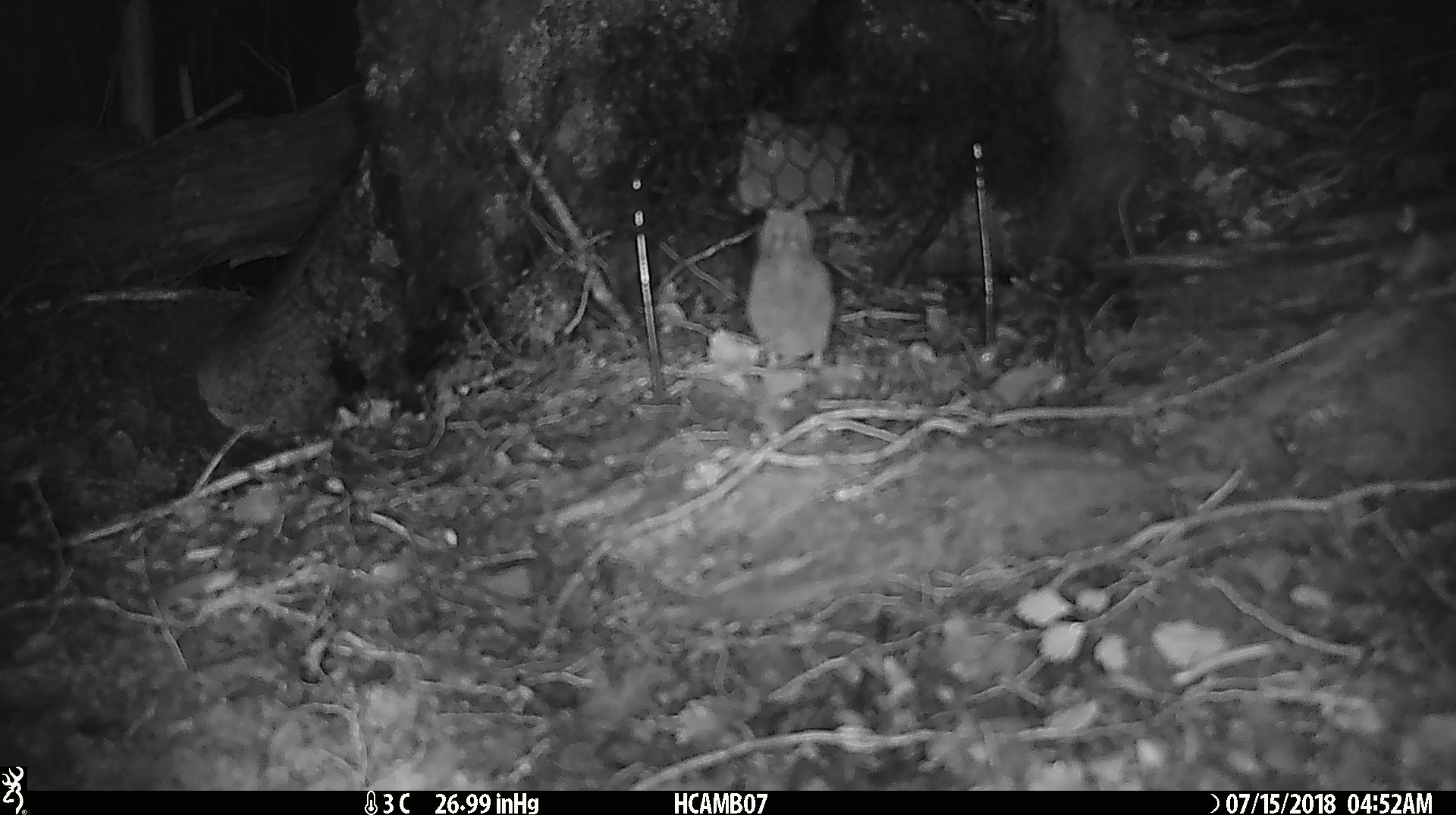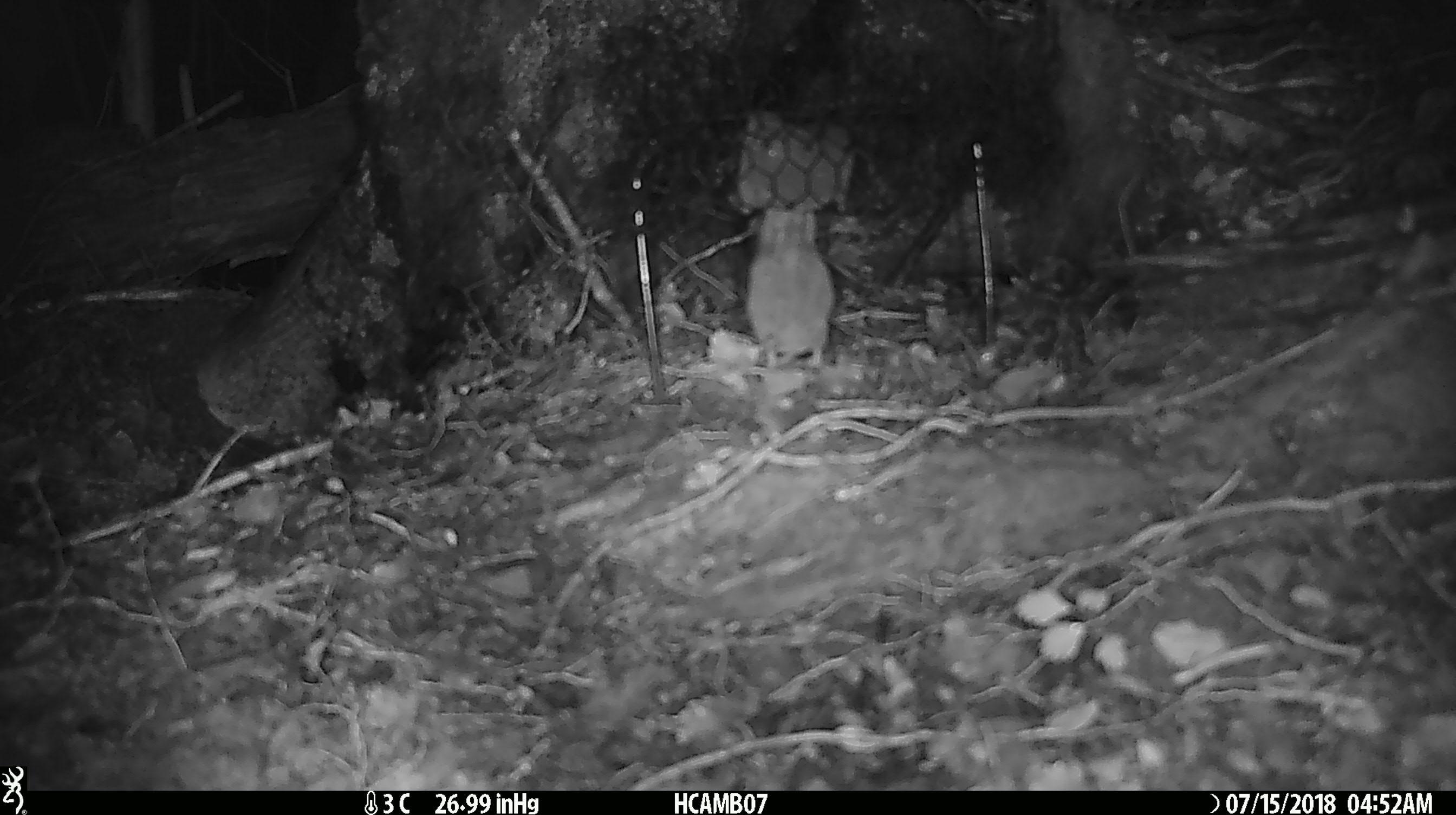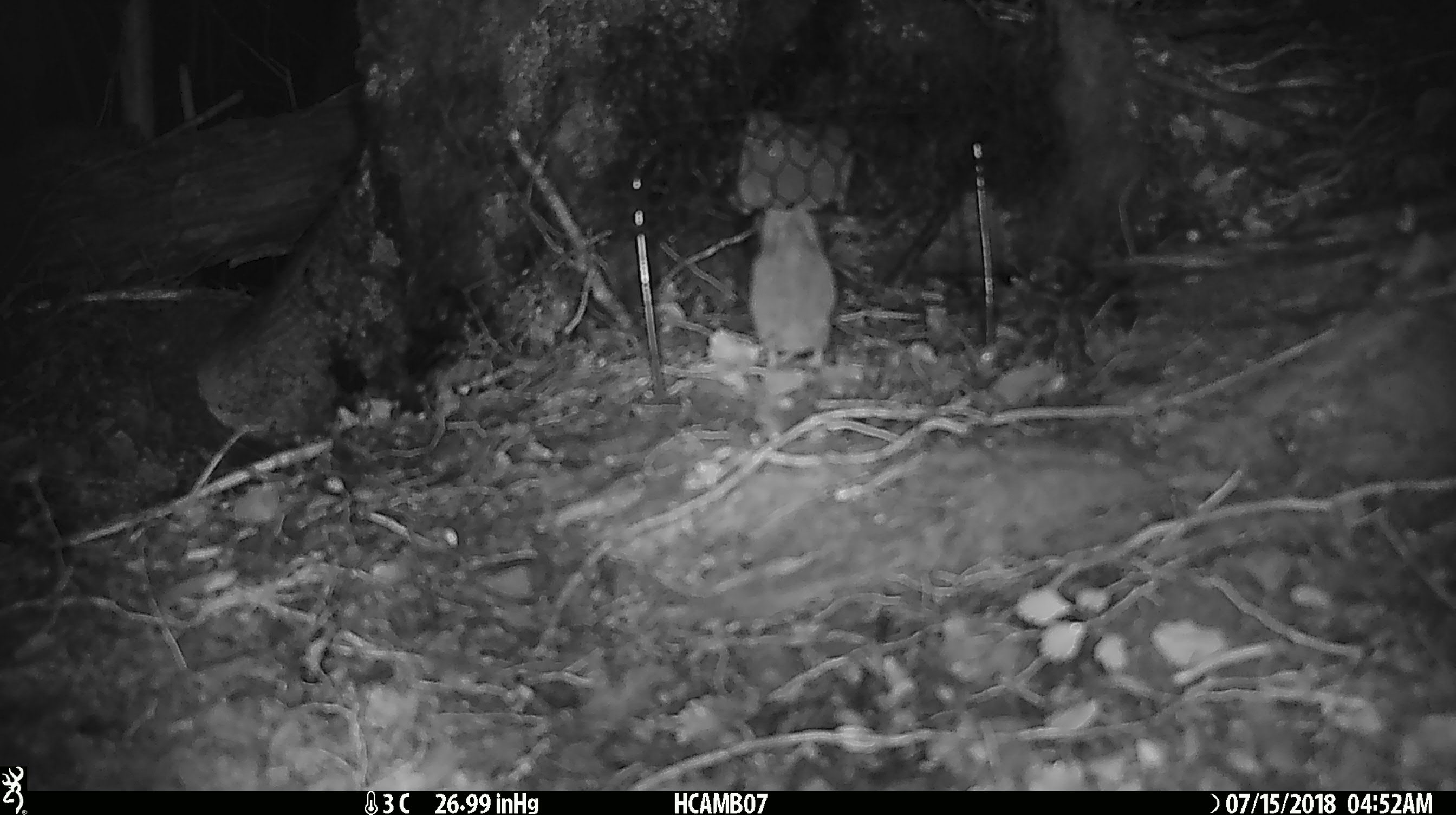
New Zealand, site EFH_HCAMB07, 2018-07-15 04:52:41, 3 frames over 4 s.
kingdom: Animalia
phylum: Chordata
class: Mammalia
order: Rodentia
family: Muridae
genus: Mus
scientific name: Mus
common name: mouse